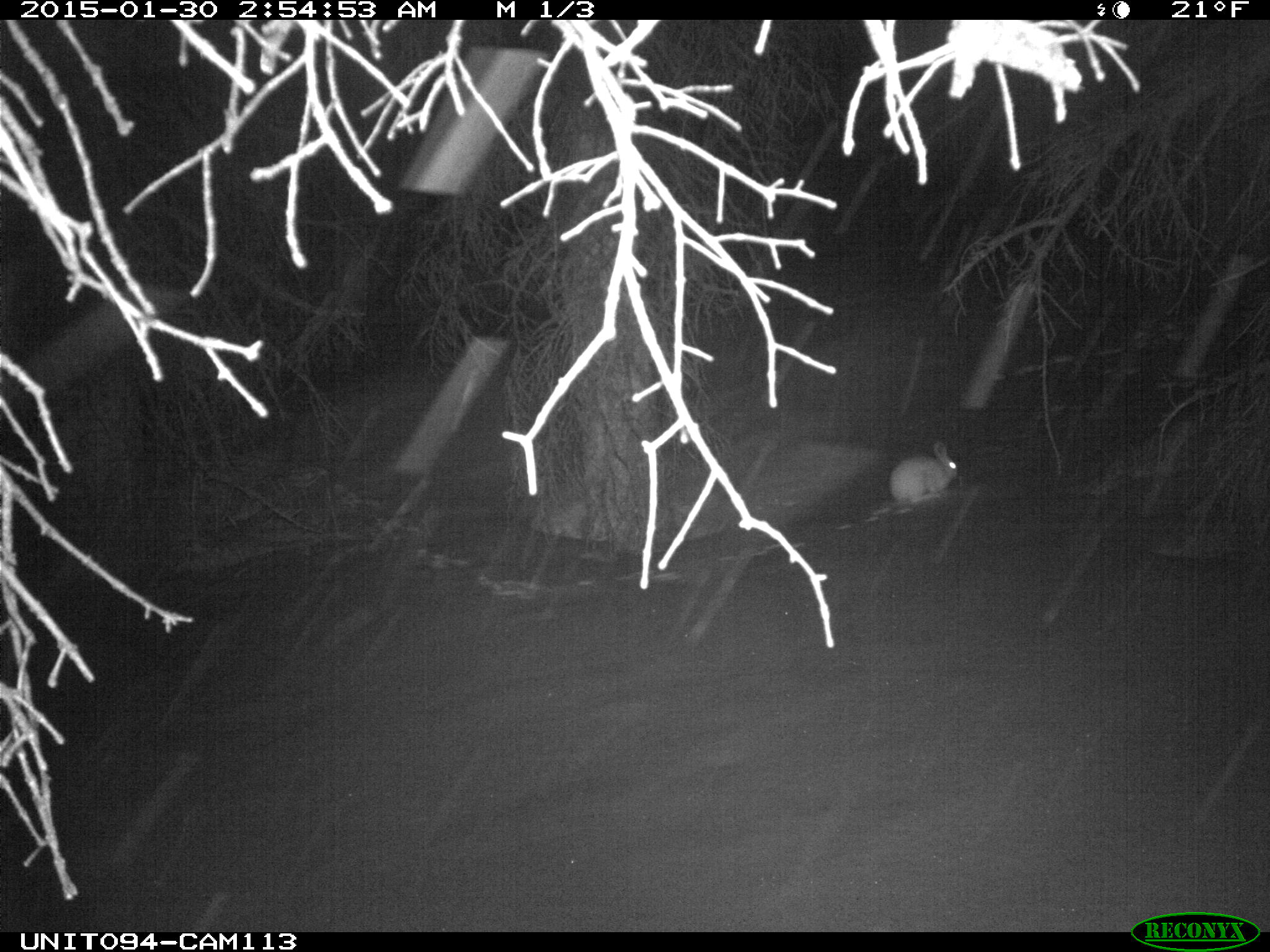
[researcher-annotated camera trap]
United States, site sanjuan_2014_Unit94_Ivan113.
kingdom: Animalia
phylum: Chordata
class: Mammalia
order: Lagomorpha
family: Leporidae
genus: Lepus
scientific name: Lepus americanus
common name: snowshoe hare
Lepus americanus (snowshoe hare).